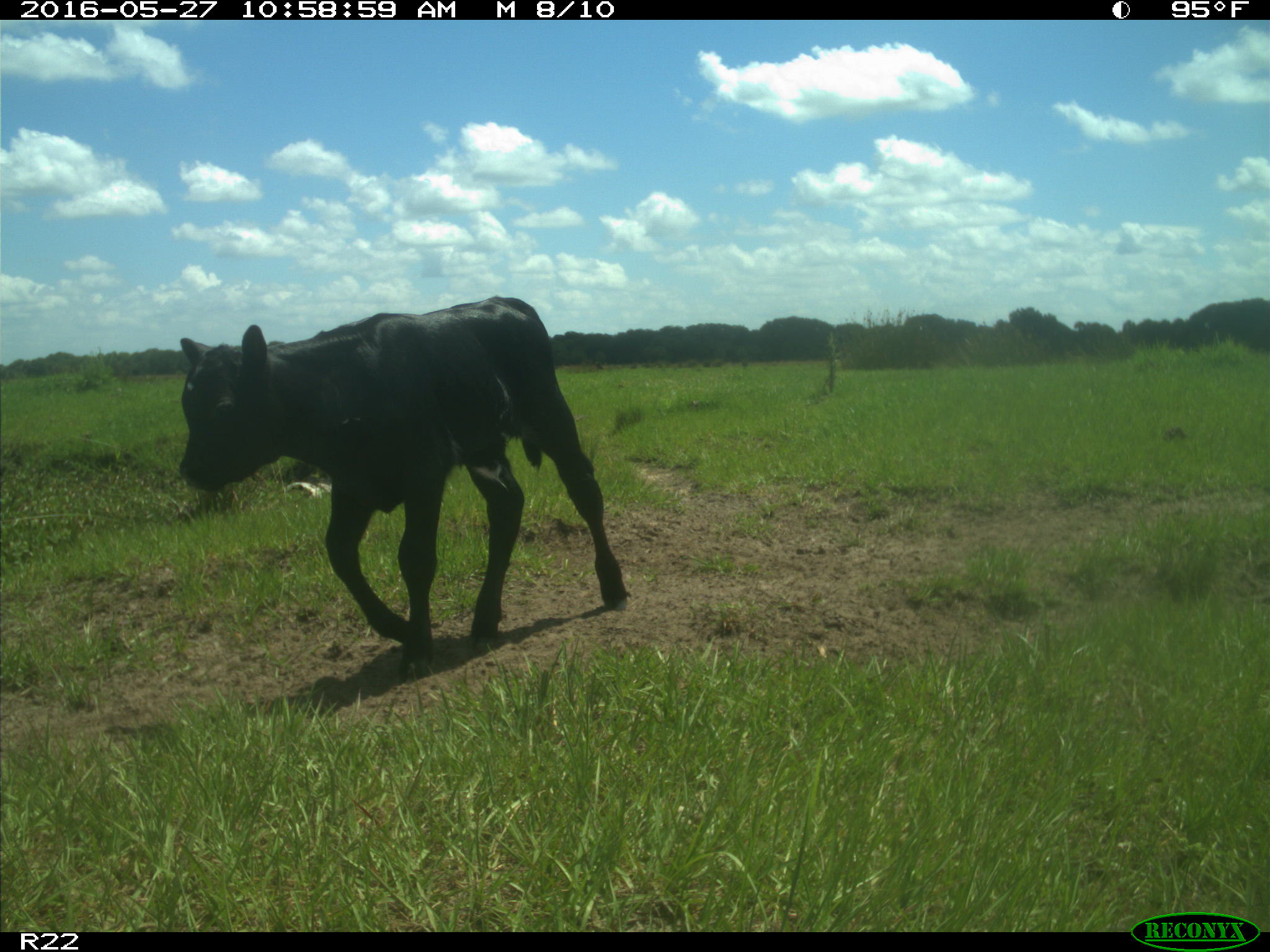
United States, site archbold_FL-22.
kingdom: Animalia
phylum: Chordata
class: Mammalia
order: Artiodactyla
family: Bovidae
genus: Bos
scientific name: Bos taurus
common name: domestic cow